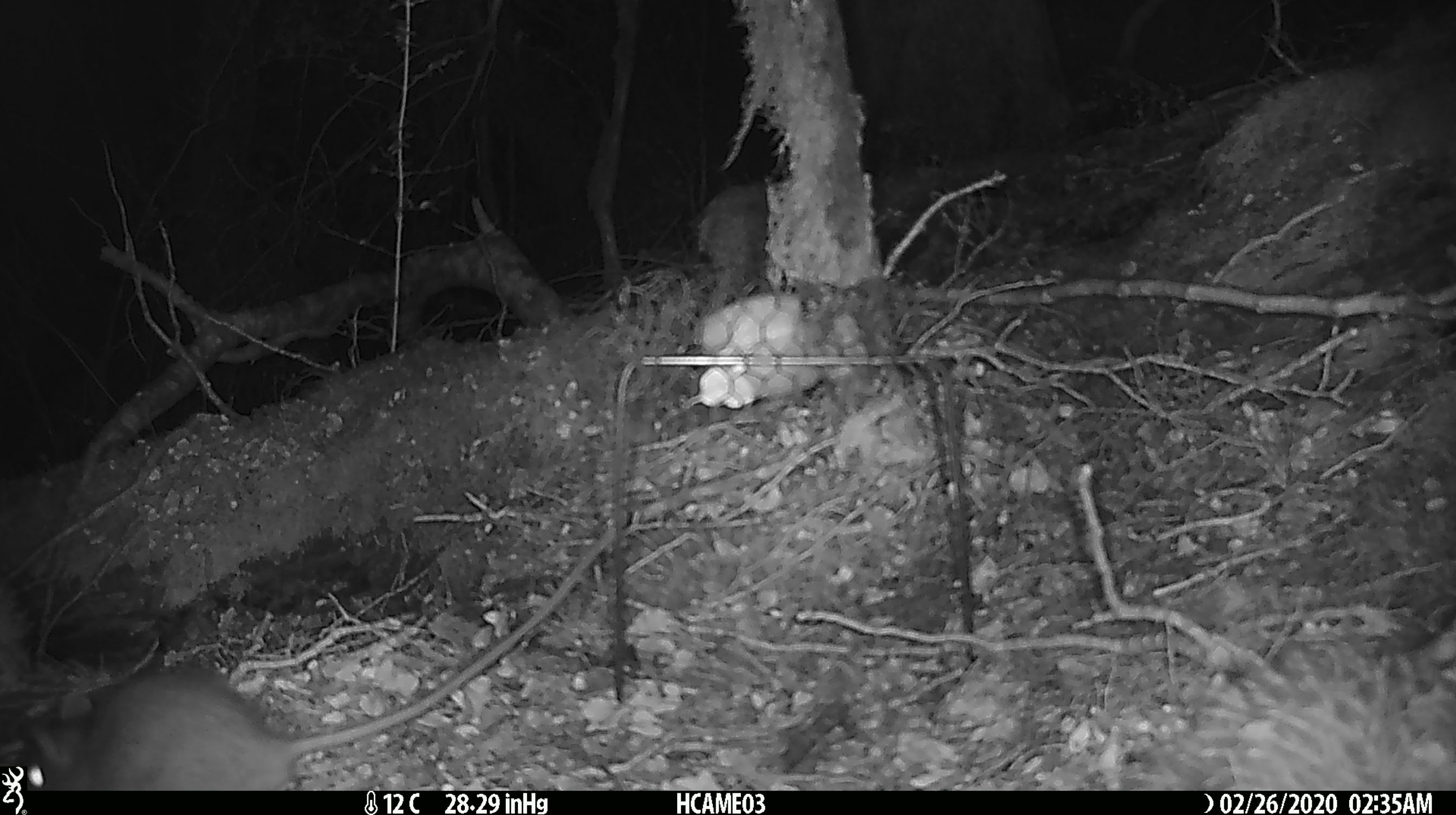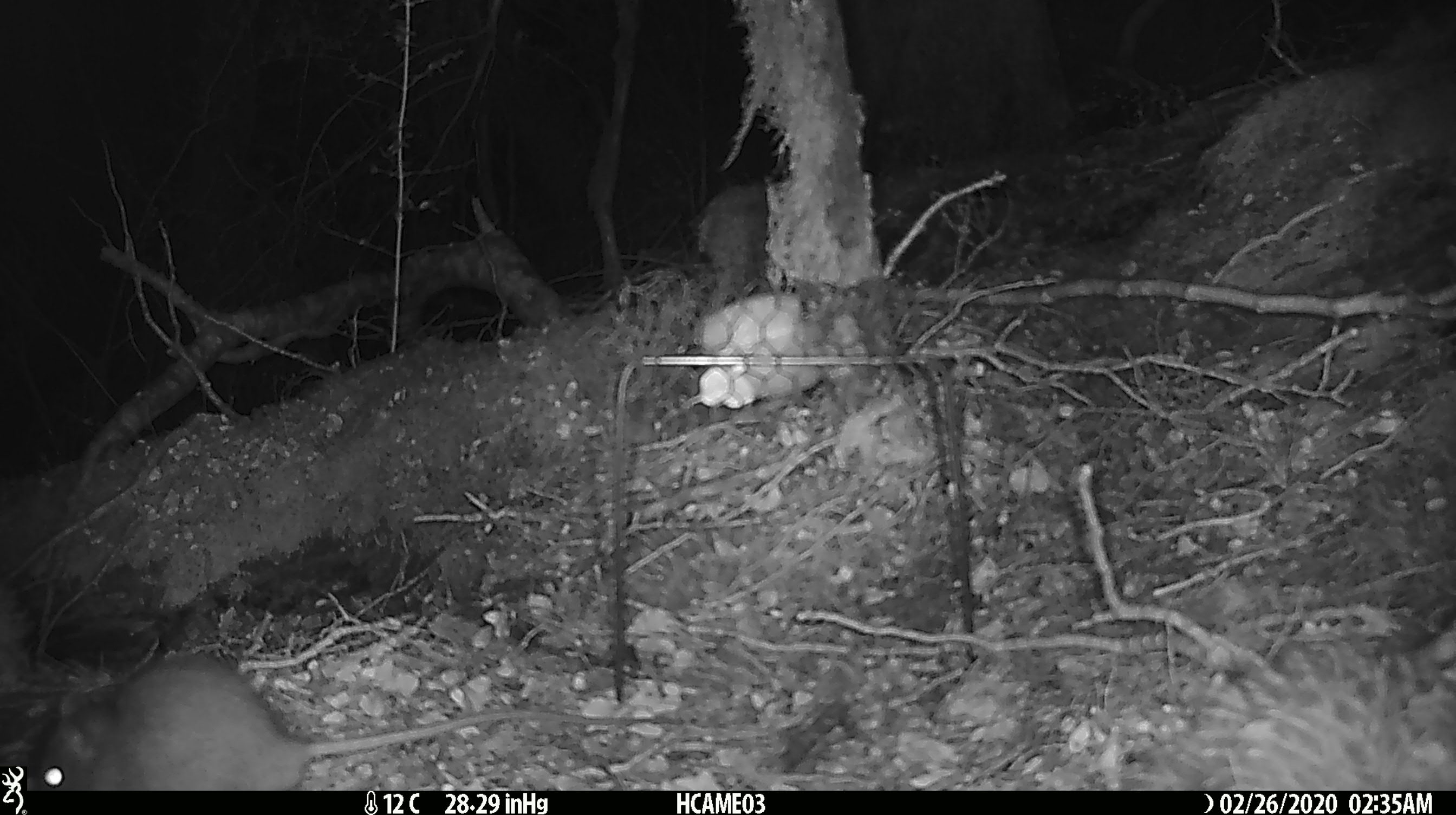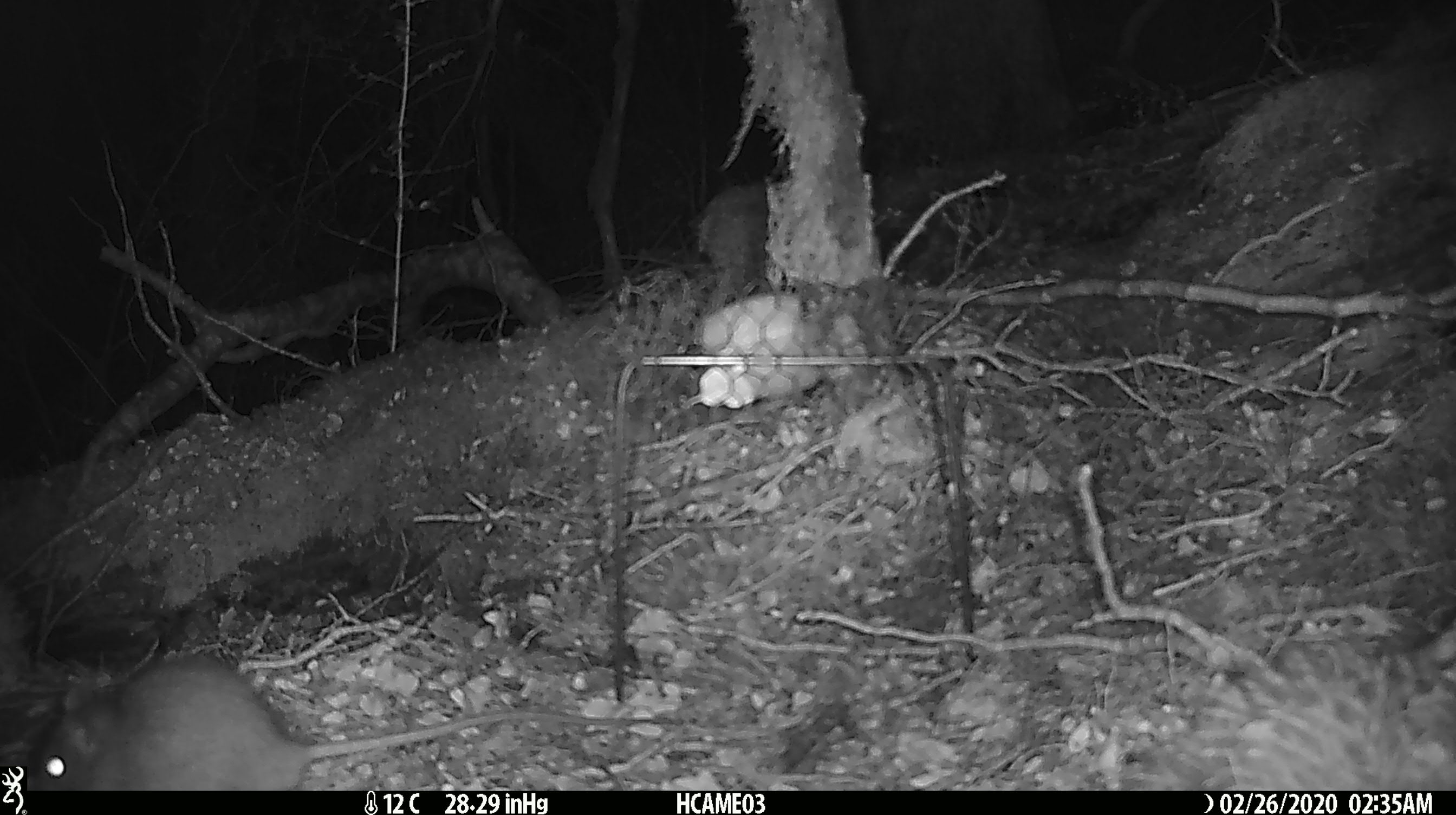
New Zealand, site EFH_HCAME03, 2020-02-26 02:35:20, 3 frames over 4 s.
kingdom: Animalia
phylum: Chordata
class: Mammalia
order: Rodentia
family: Muridae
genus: Rattus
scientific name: Rattus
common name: rat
Rat (Rattus).